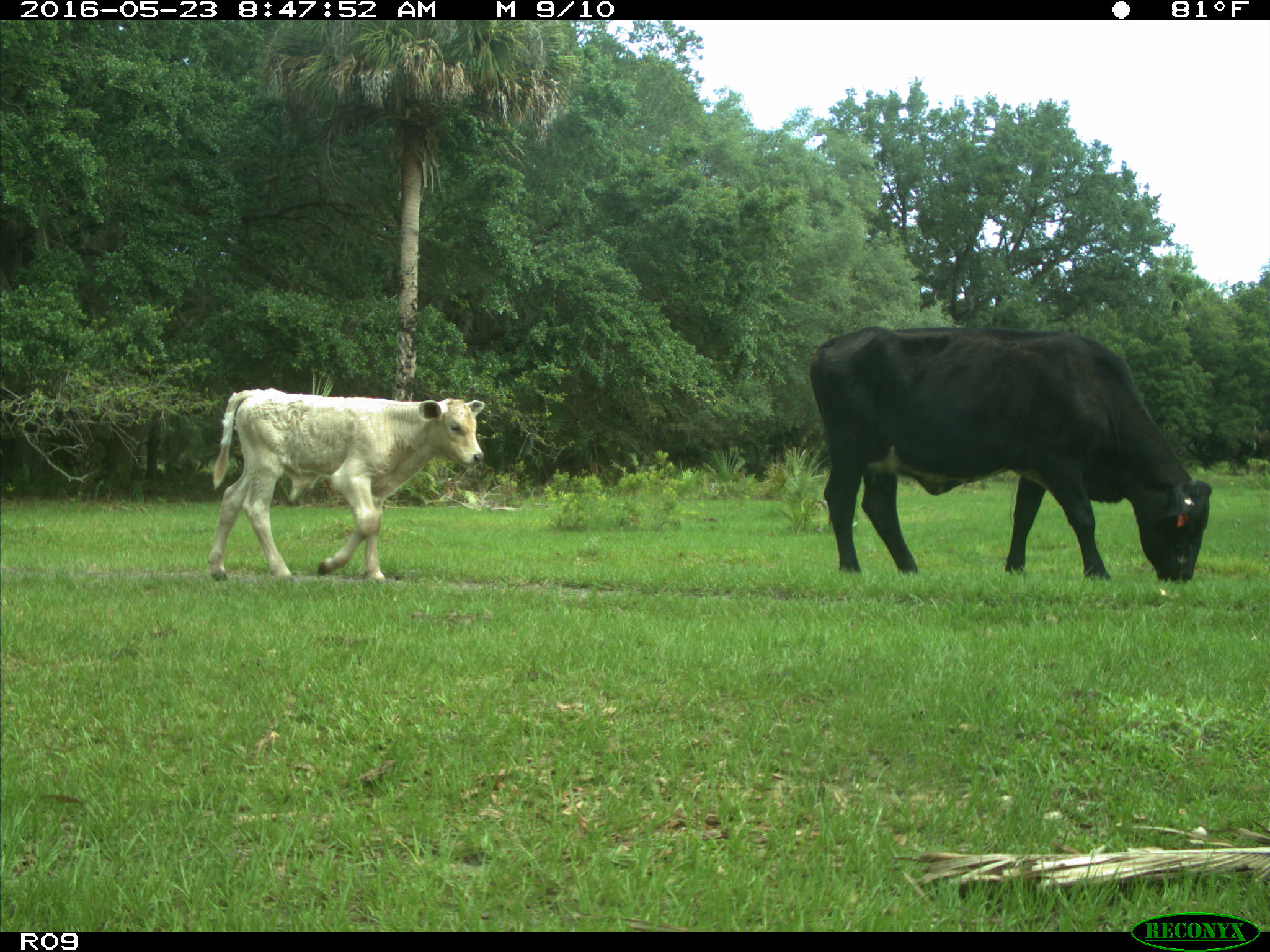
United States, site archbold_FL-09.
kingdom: Animalia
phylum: Chordata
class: Mammalia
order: Artiodactyla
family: Bovidae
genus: Bos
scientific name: Bos taurus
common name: domestic cow